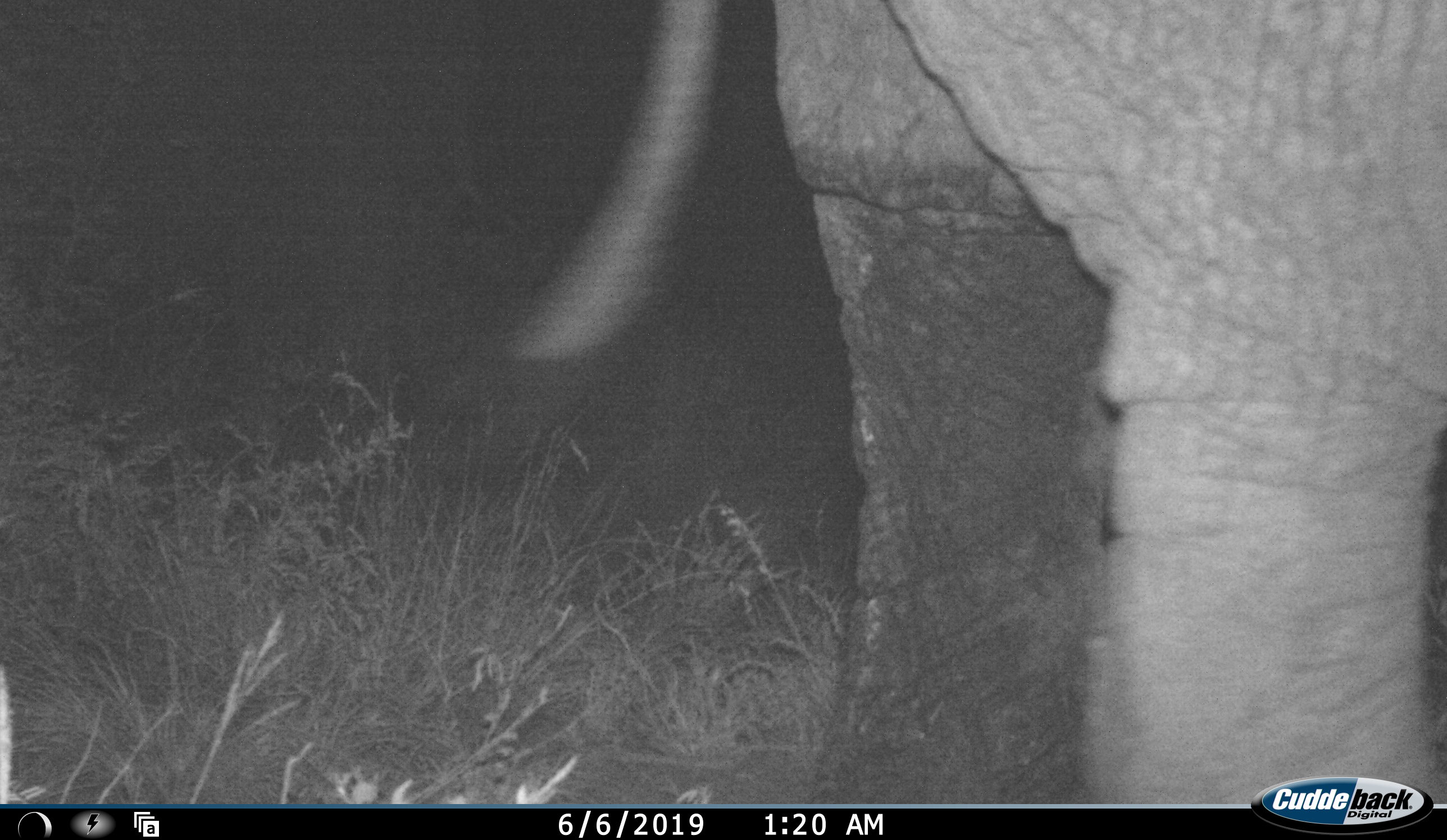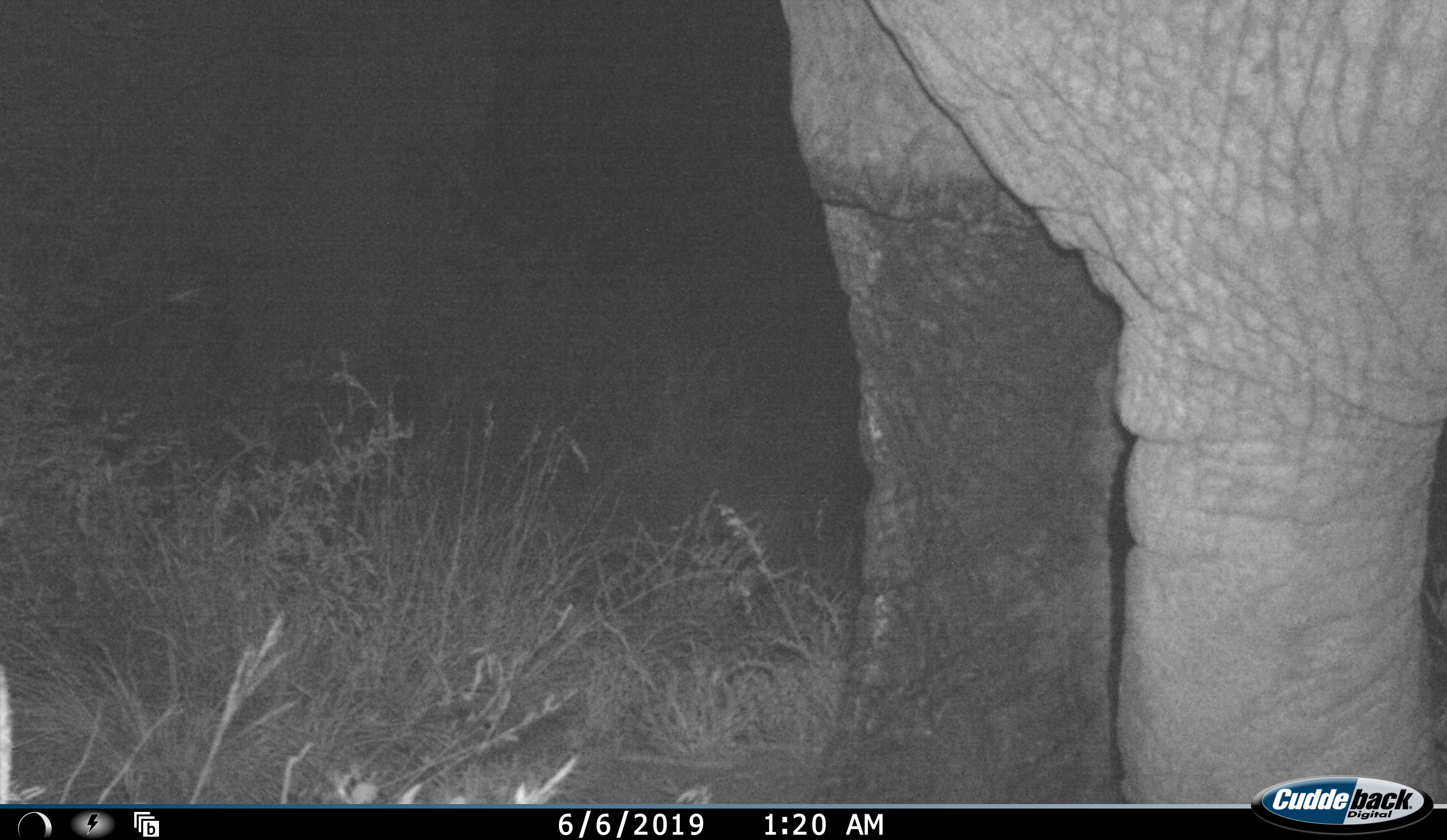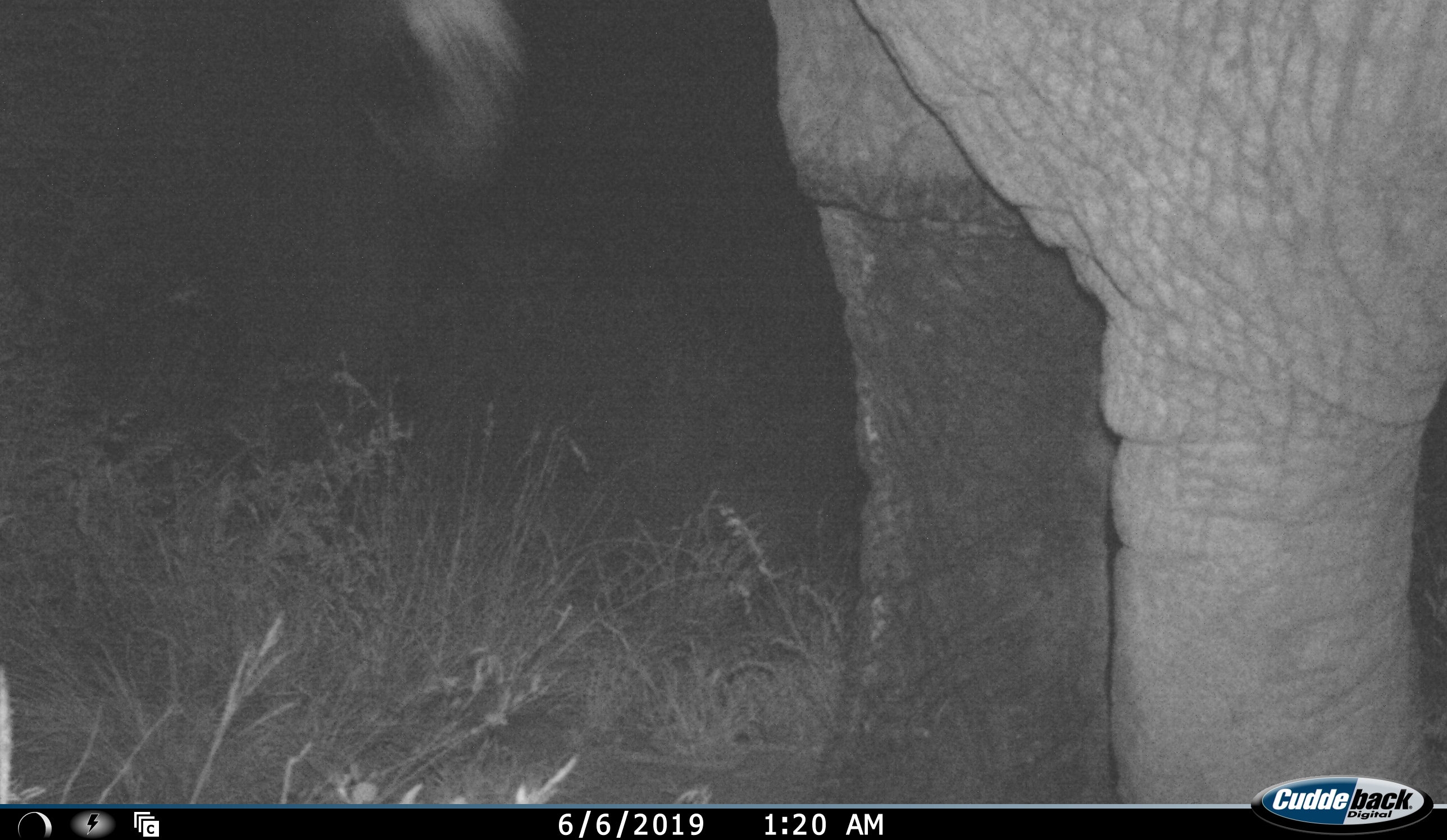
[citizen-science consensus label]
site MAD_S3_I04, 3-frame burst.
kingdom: Animalia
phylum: Chordata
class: Mammalia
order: Proboscidea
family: Elephantidae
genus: Loxodonta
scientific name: Loxodonta africana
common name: african bush elephant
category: elephant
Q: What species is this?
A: Elephant (african bush elephant) (Loxodonta africana).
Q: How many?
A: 1.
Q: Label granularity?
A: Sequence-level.